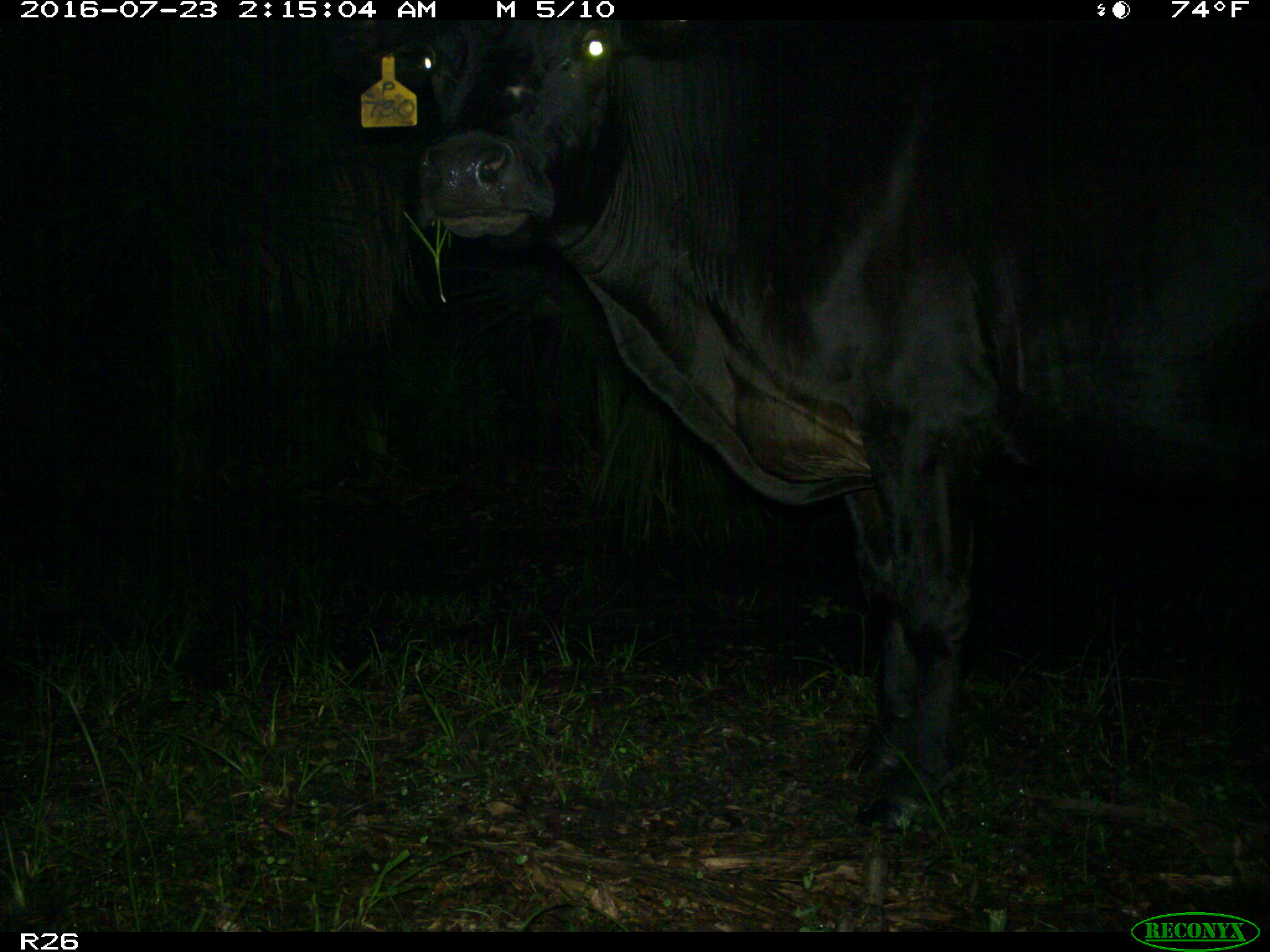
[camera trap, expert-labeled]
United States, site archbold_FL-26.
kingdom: Animalia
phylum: Chordata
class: Mammalia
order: Artiodactyla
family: Bovidae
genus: Bos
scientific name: Bos taurus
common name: domestic cow